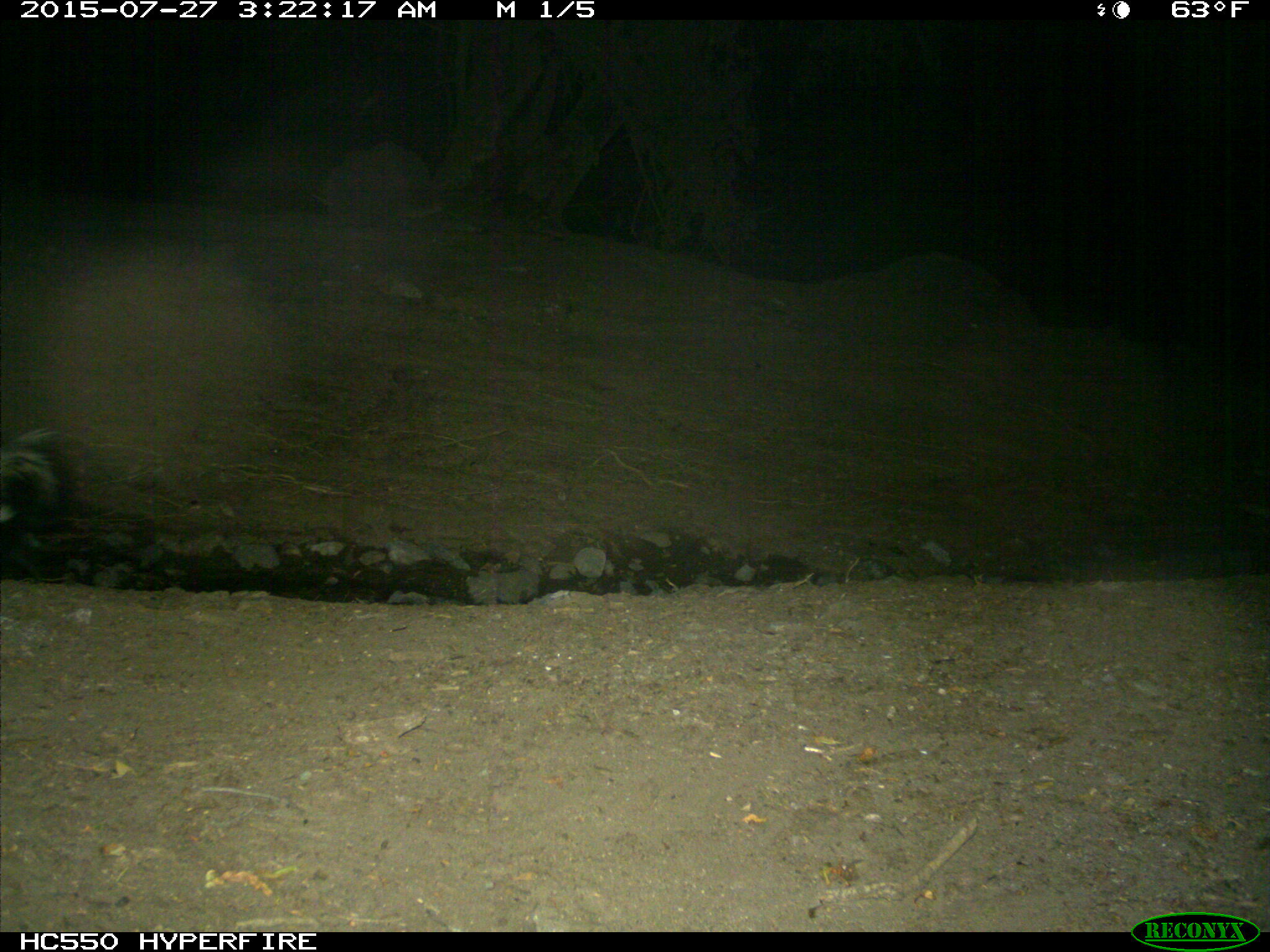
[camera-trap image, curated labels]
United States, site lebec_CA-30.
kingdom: Animalia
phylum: Chordata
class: Mammalia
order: Carnivora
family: Mephitidae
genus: Mephitis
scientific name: Mephitis mephitis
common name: striped skunk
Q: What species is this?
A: Mephitis mephitis (striped skunk).